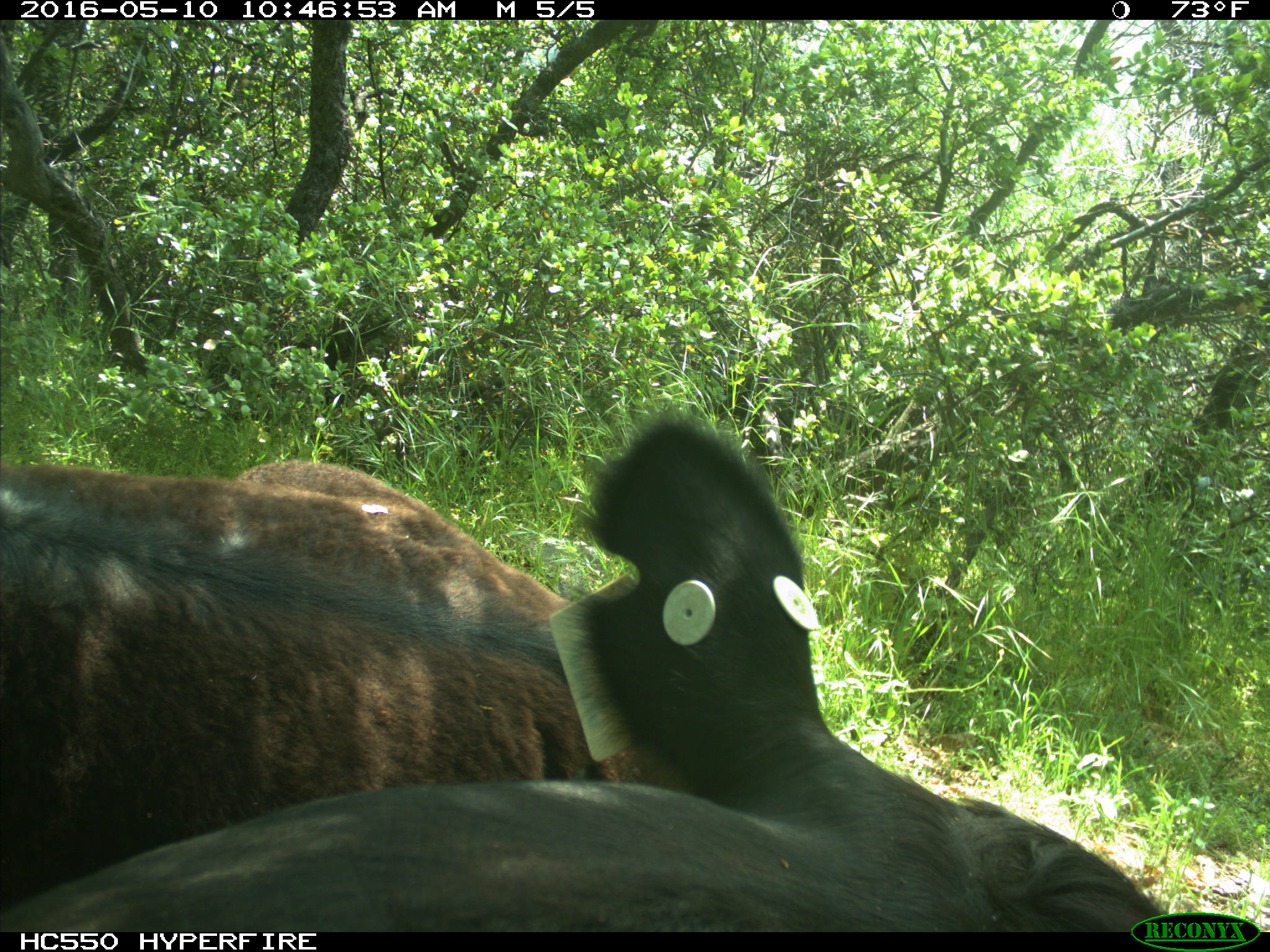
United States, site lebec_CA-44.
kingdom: Animalia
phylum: Chordata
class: Mammalia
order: Artiodactyla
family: Bovidae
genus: Bos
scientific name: Bos taurus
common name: domestic cow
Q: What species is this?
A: Bos taurus (domestic cow).